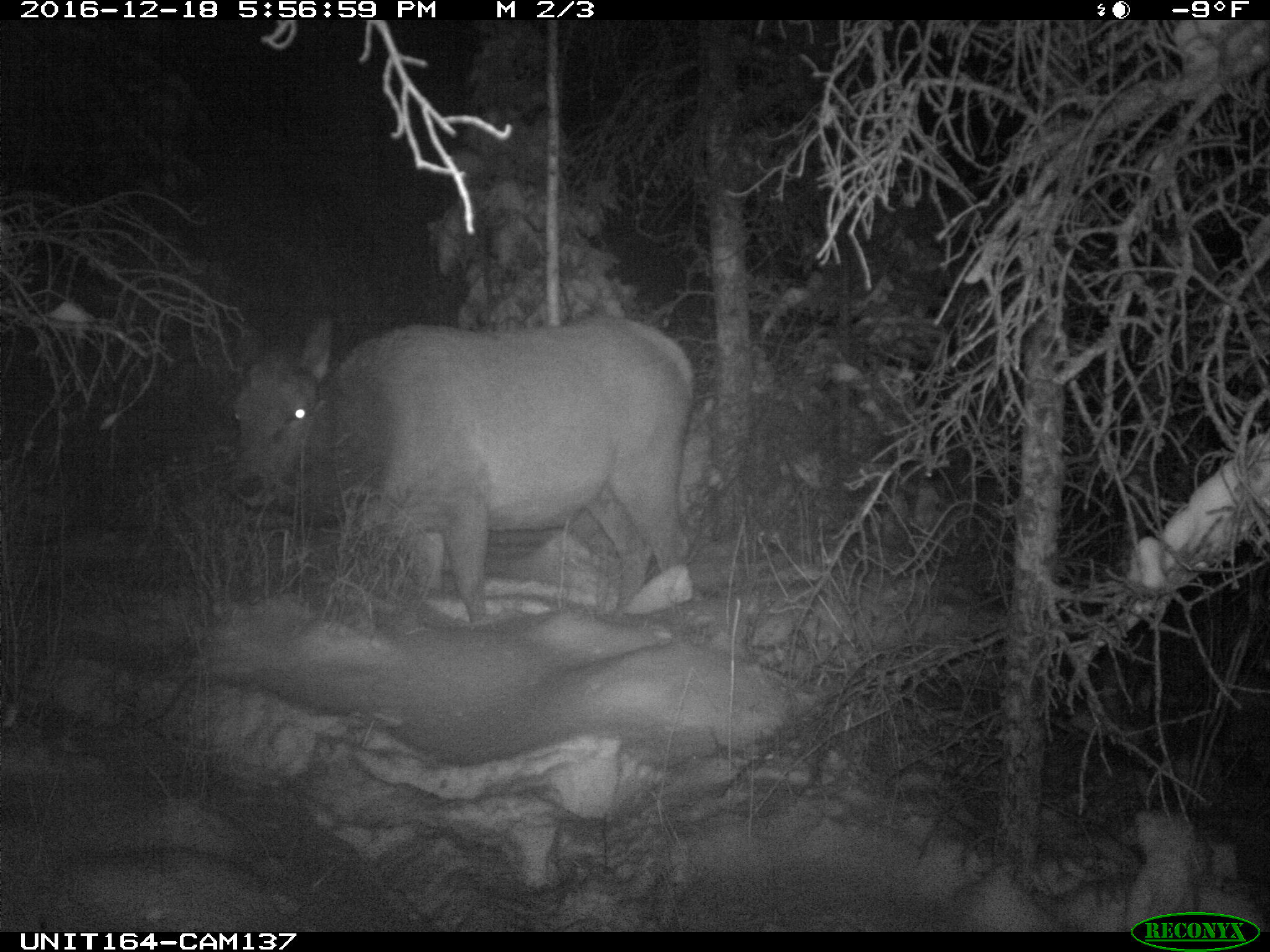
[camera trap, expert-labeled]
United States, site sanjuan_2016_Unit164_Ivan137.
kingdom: Animalia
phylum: Chordata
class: Mammalia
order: Artiodactyla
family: Cervidae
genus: Cervus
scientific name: Cervus elaphus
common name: red deer